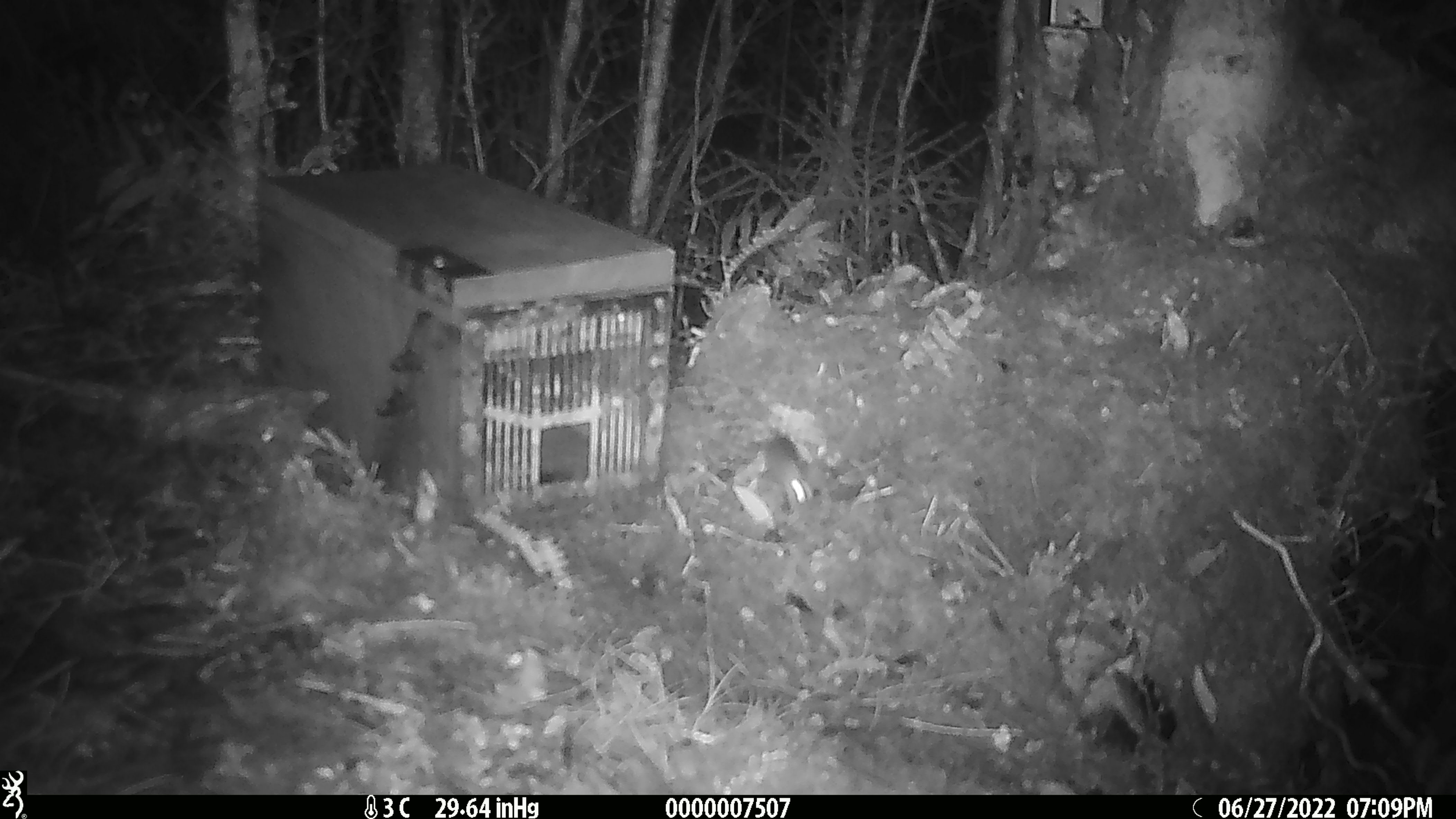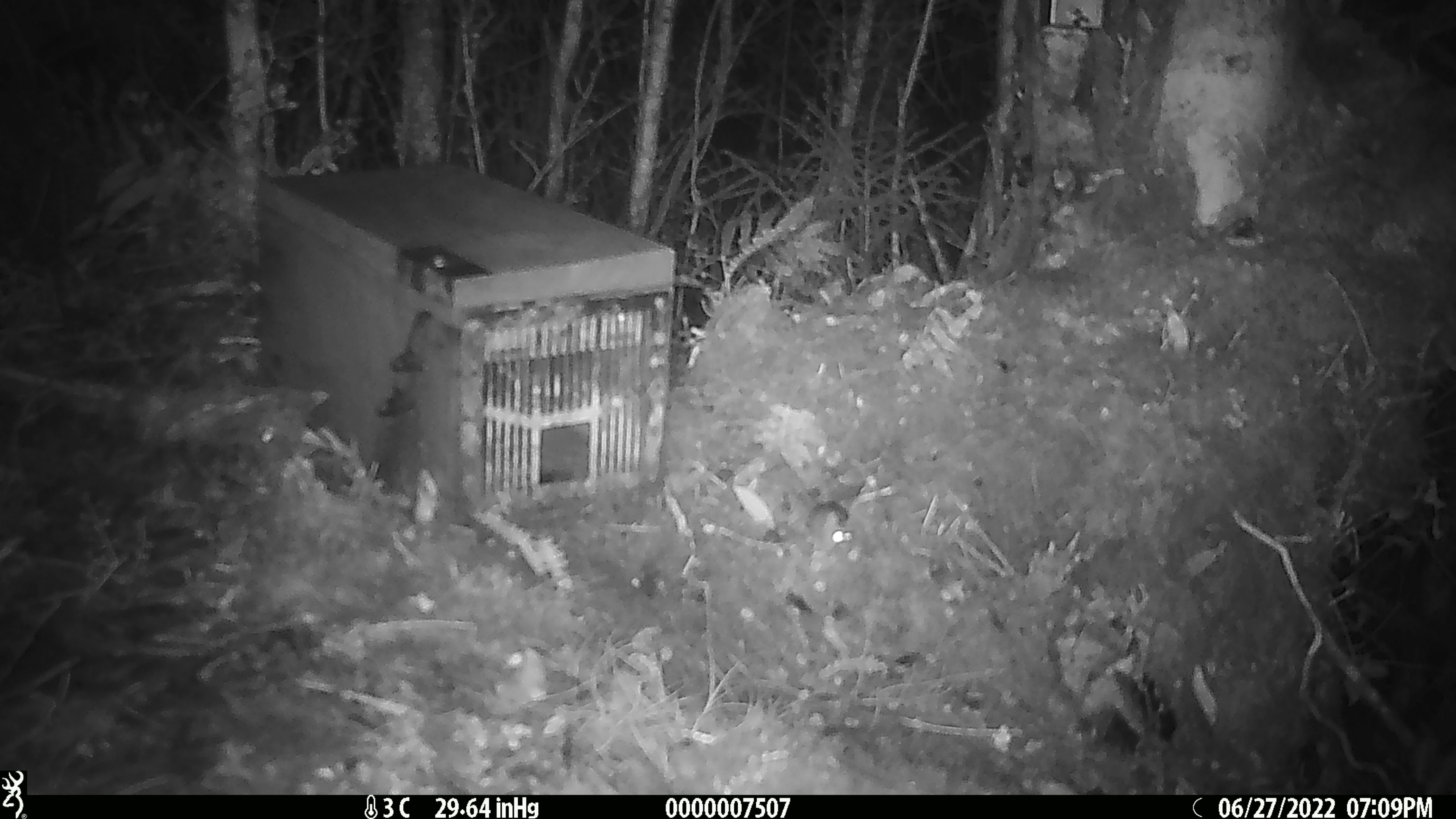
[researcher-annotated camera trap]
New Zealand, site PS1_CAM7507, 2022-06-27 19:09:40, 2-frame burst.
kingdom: Animalia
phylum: Chordata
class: Mammalia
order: Rodentia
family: Muridae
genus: Mus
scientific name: Mus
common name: mouse